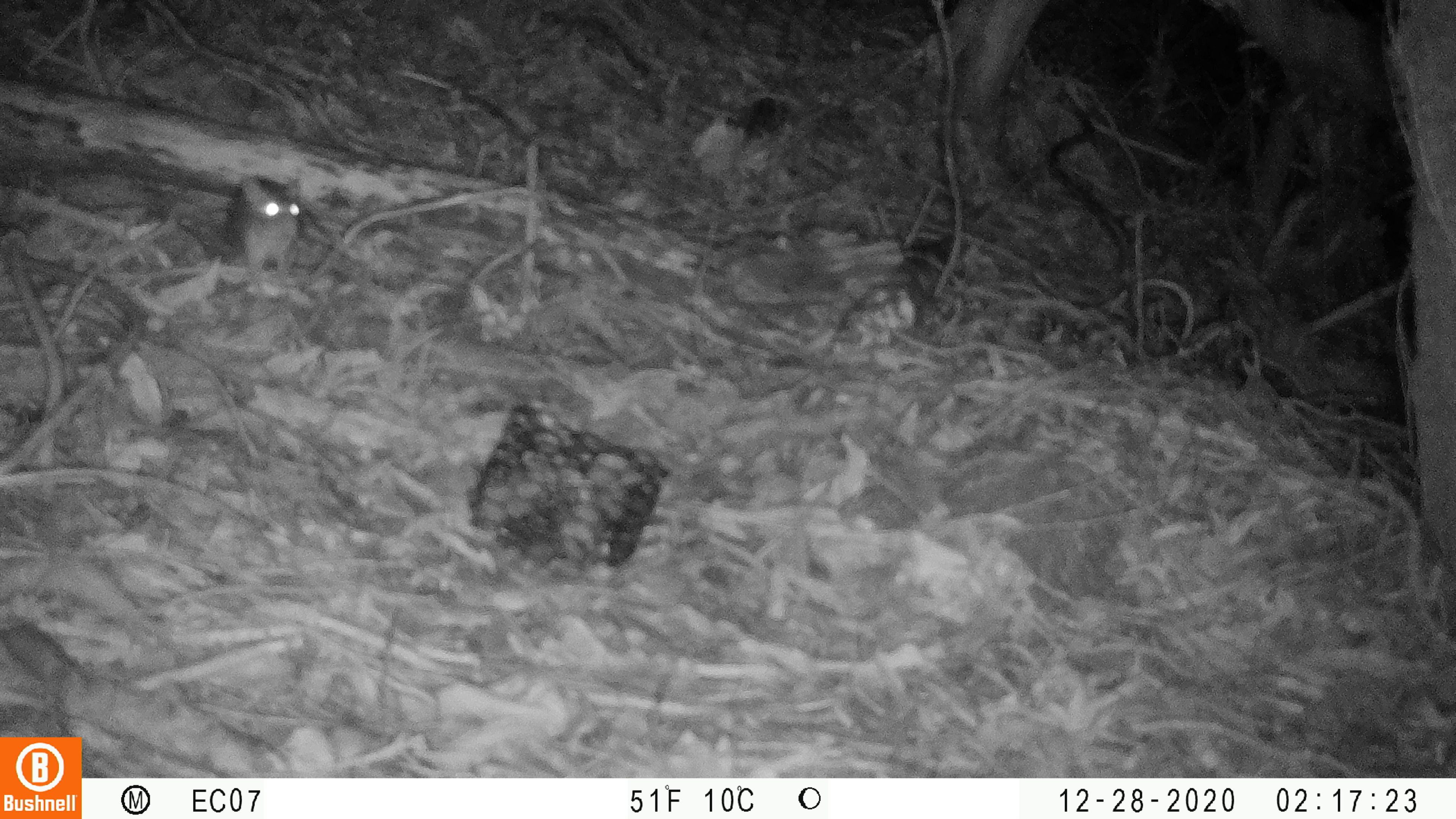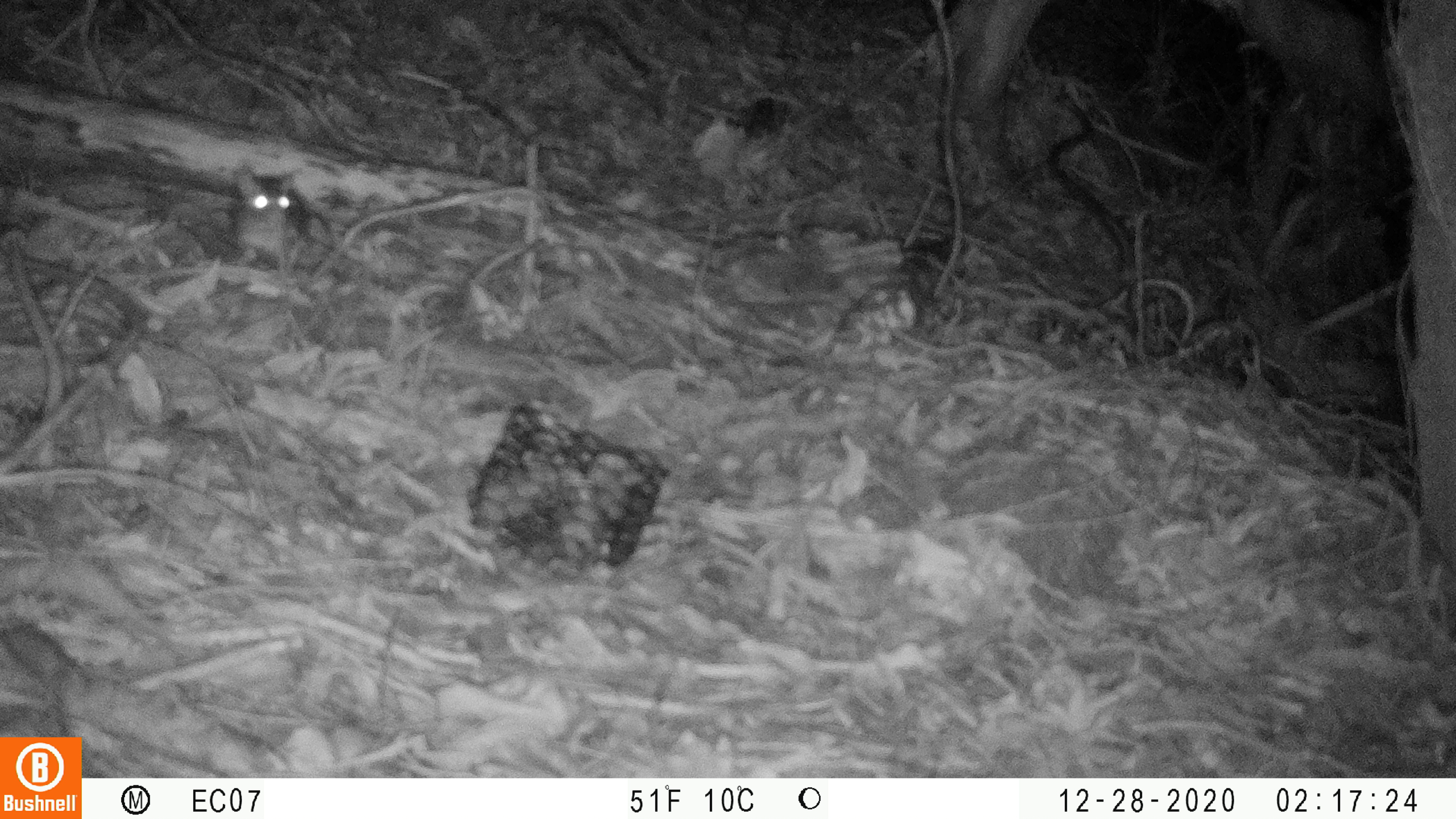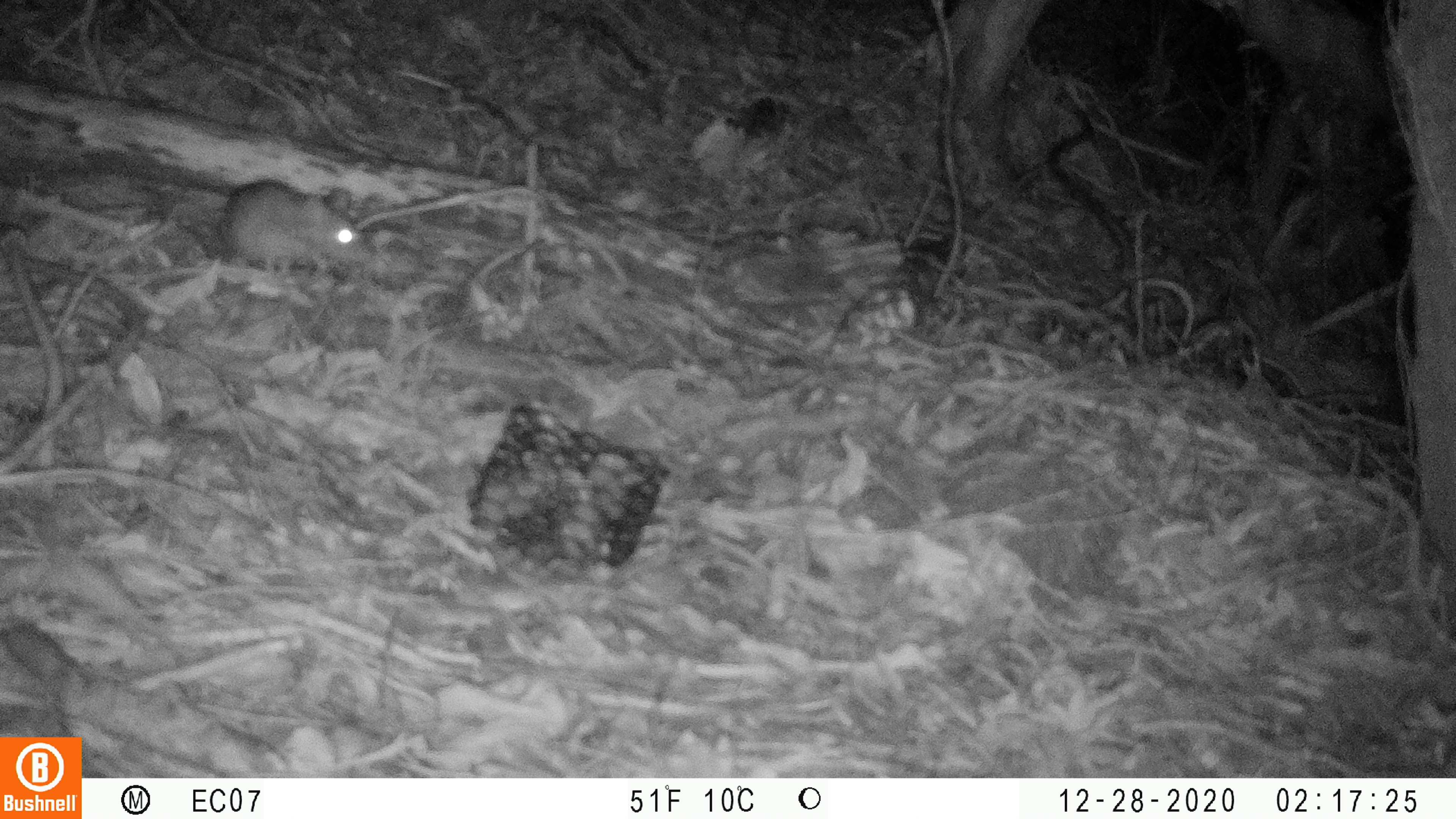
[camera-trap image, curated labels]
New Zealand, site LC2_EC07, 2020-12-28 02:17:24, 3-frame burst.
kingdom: Animalia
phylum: Chordata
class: Mammalia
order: Rodentia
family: Muridae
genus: Rattus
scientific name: Rattus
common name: rat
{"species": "rat (Rattus)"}